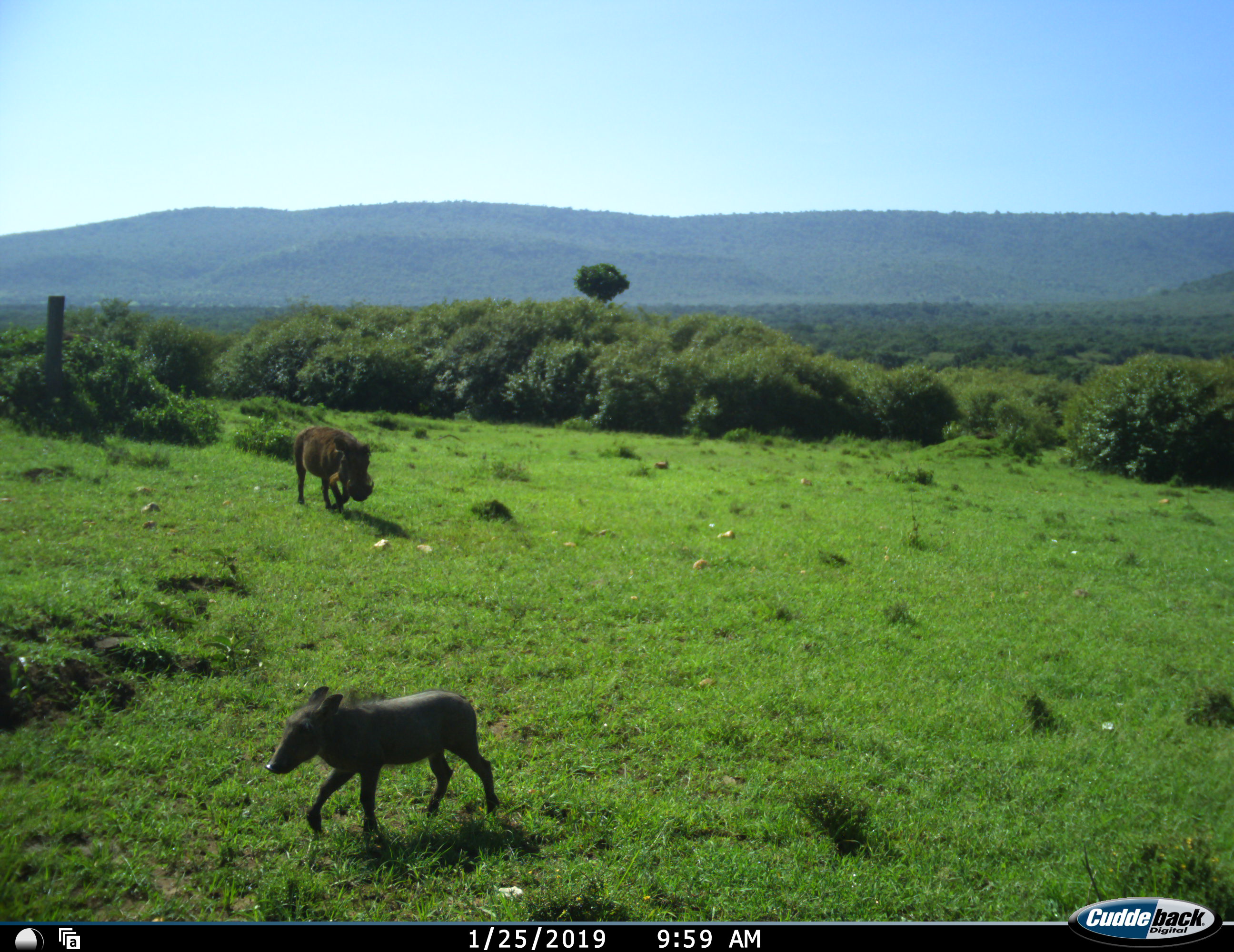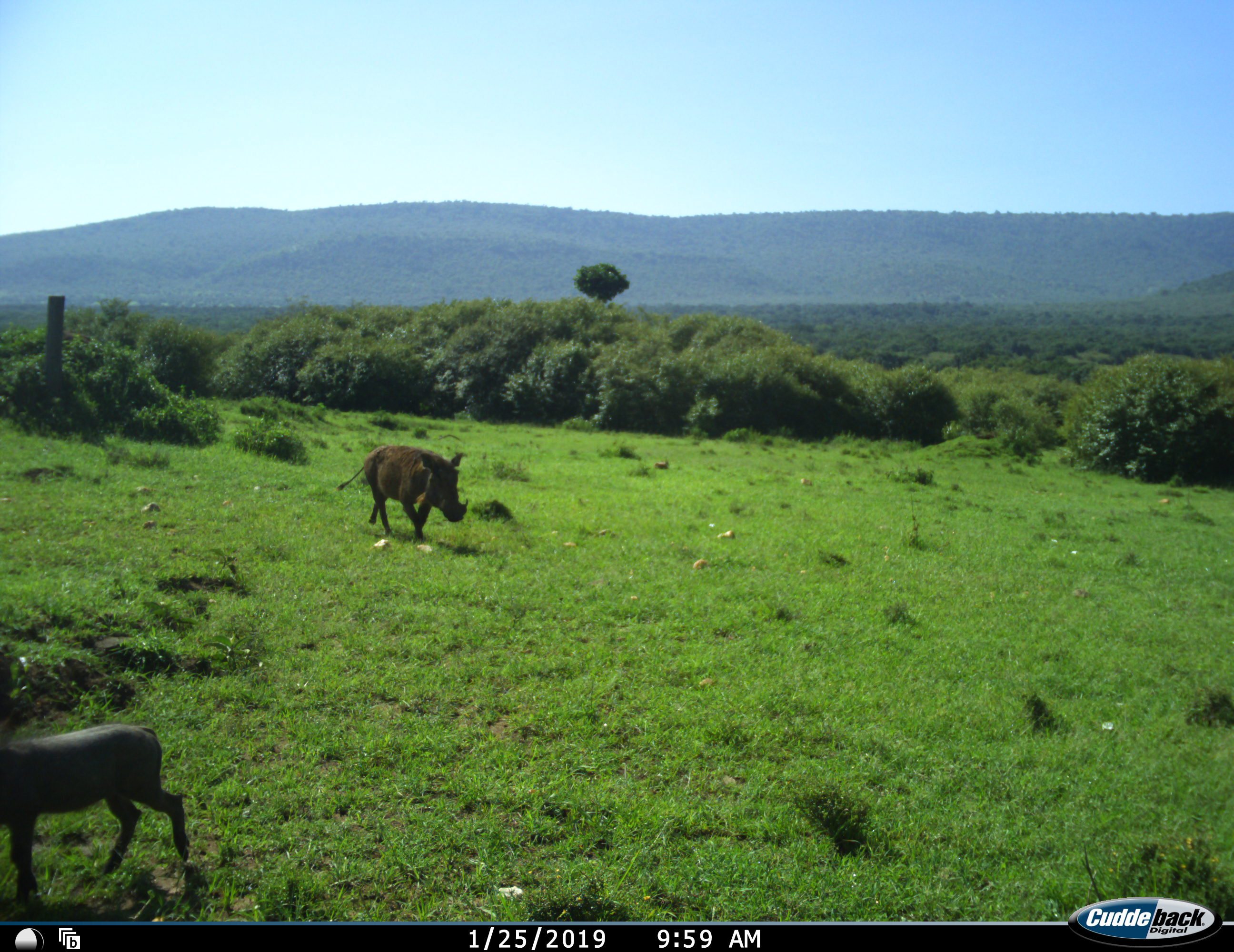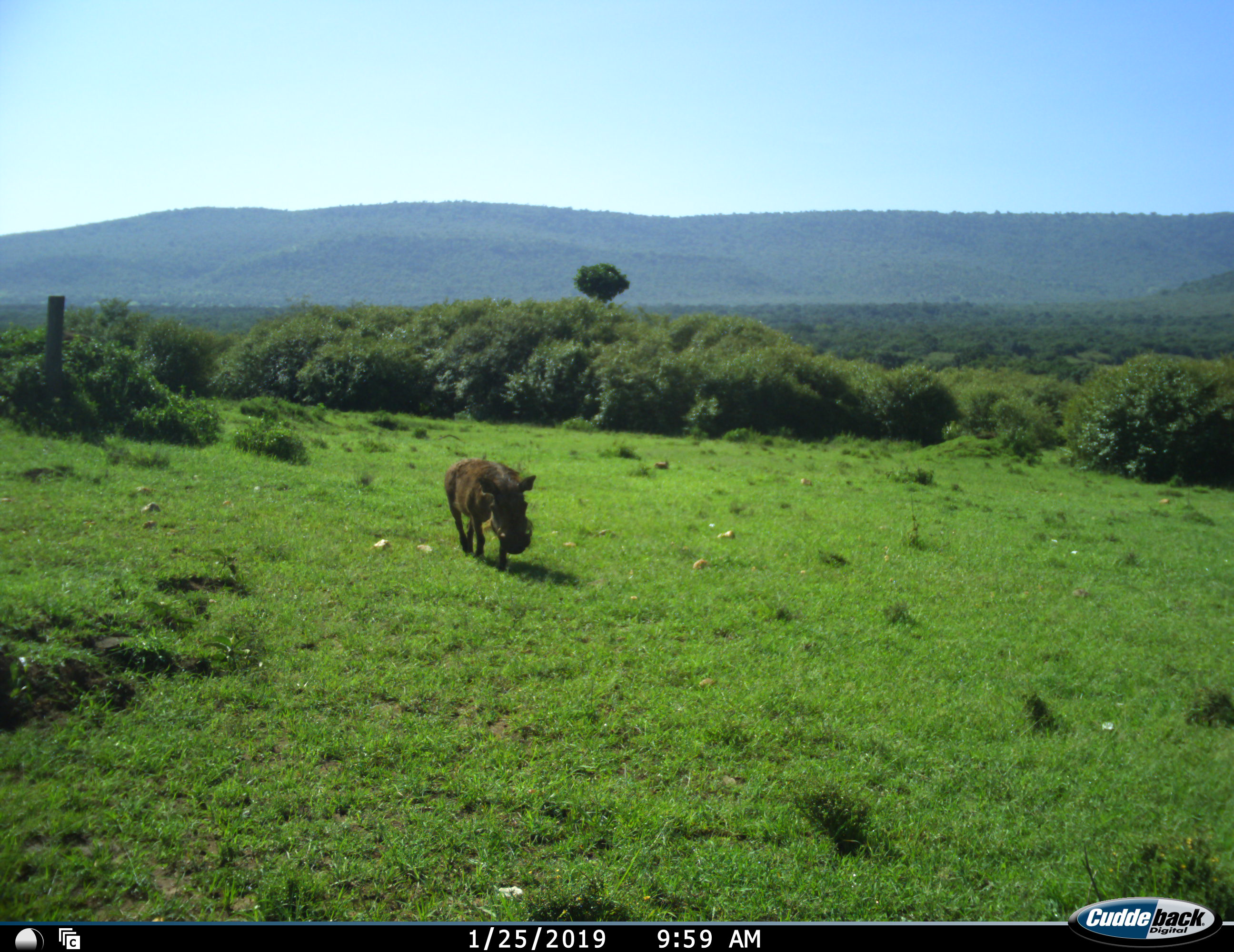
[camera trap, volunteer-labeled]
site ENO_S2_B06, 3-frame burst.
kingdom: Animalia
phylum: Chordata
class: Mammalia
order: Artiodactyla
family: Suidae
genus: Phacochoerus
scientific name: Phacochoerus africanus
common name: warthog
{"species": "warthog (Phacochoerus africanus)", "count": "2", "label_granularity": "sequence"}